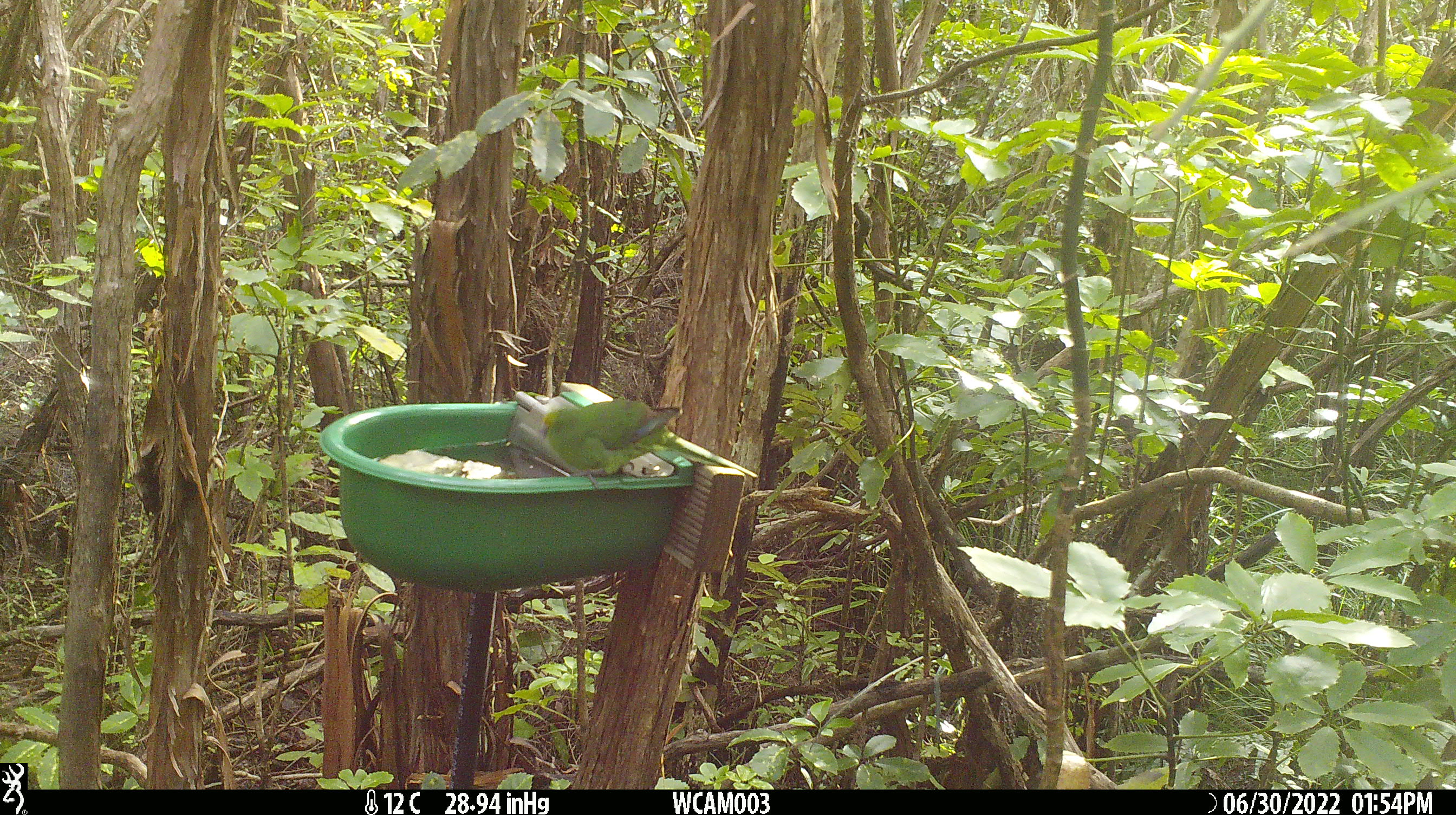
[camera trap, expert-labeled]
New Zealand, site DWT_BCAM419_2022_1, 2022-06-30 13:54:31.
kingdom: Animalia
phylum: Chordata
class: Aves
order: Psittaciformes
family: Psittaculidae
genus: Cyanoramphus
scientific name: Cyanoramphus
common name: parakeet